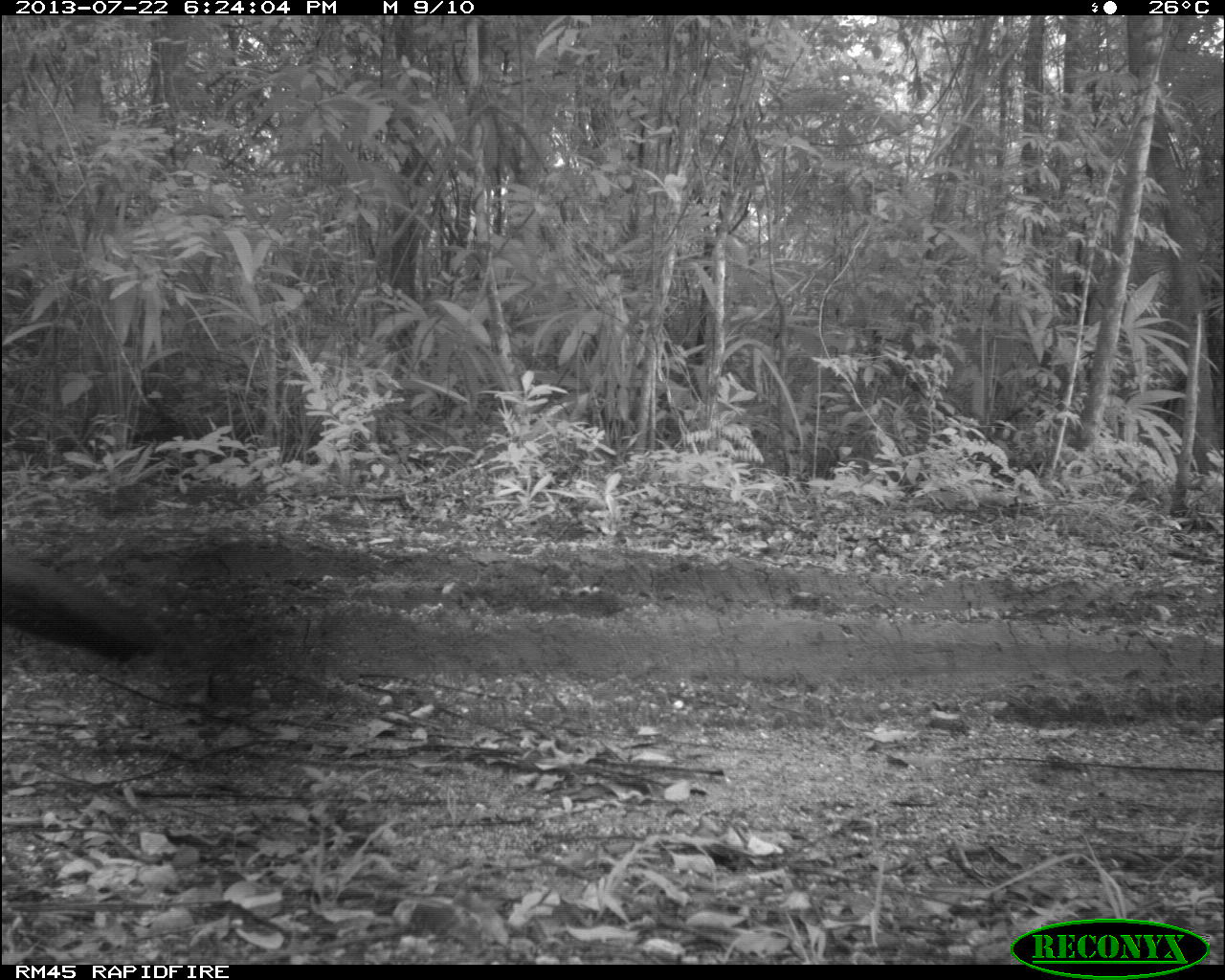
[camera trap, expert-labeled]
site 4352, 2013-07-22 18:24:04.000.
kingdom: Animalia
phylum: Chordata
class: Aves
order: Galliformes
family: Cracidae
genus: Crax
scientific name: Crax rubra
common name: great curassow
Crax rubra (great curassow), count 1, sex female.